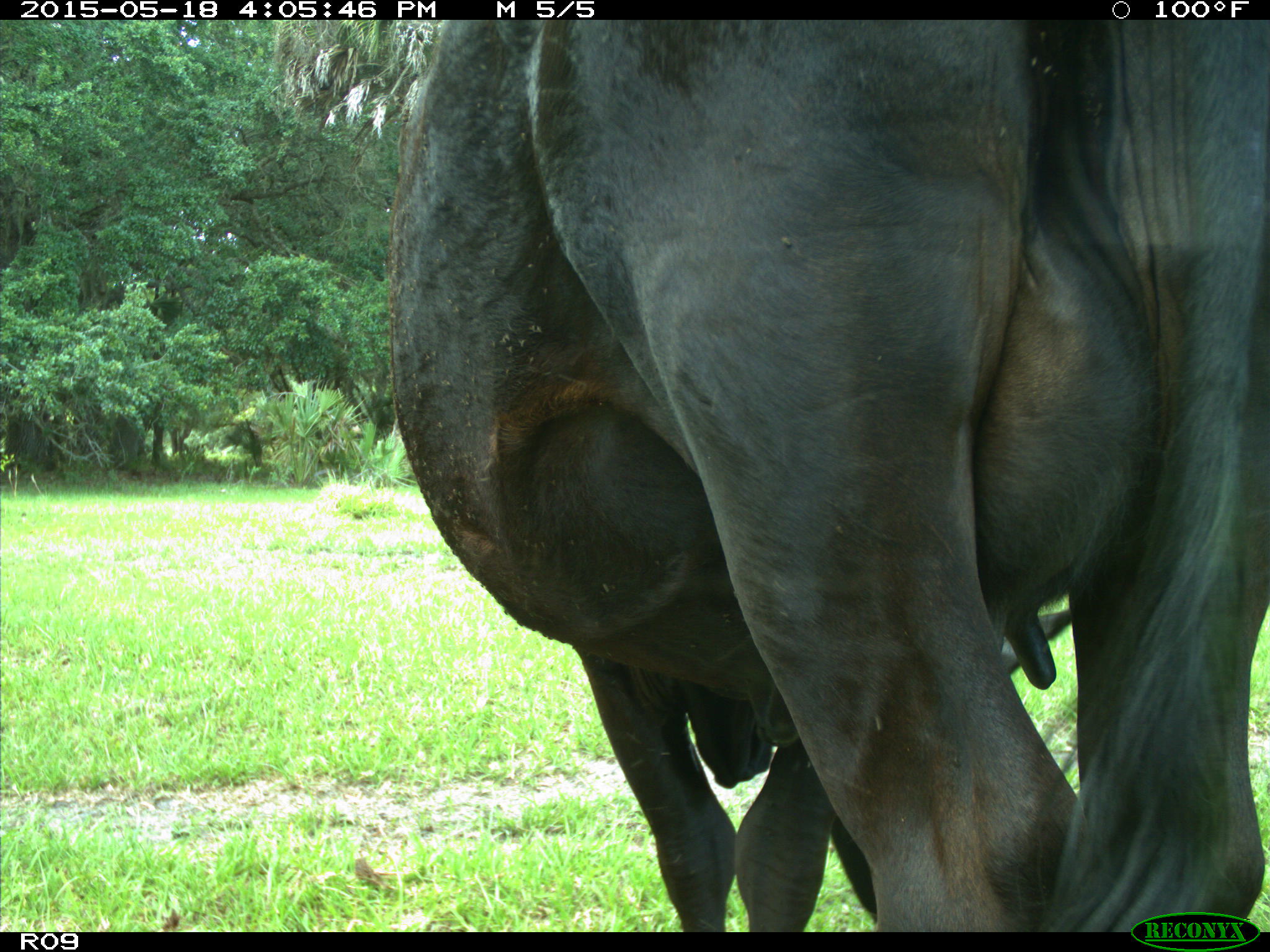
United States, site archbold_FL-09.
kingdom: Animalia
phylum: Chordata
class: Mammalia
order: Artiodactyla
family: Bovidae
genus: Bos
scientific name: Bos taurus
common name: domestic cow